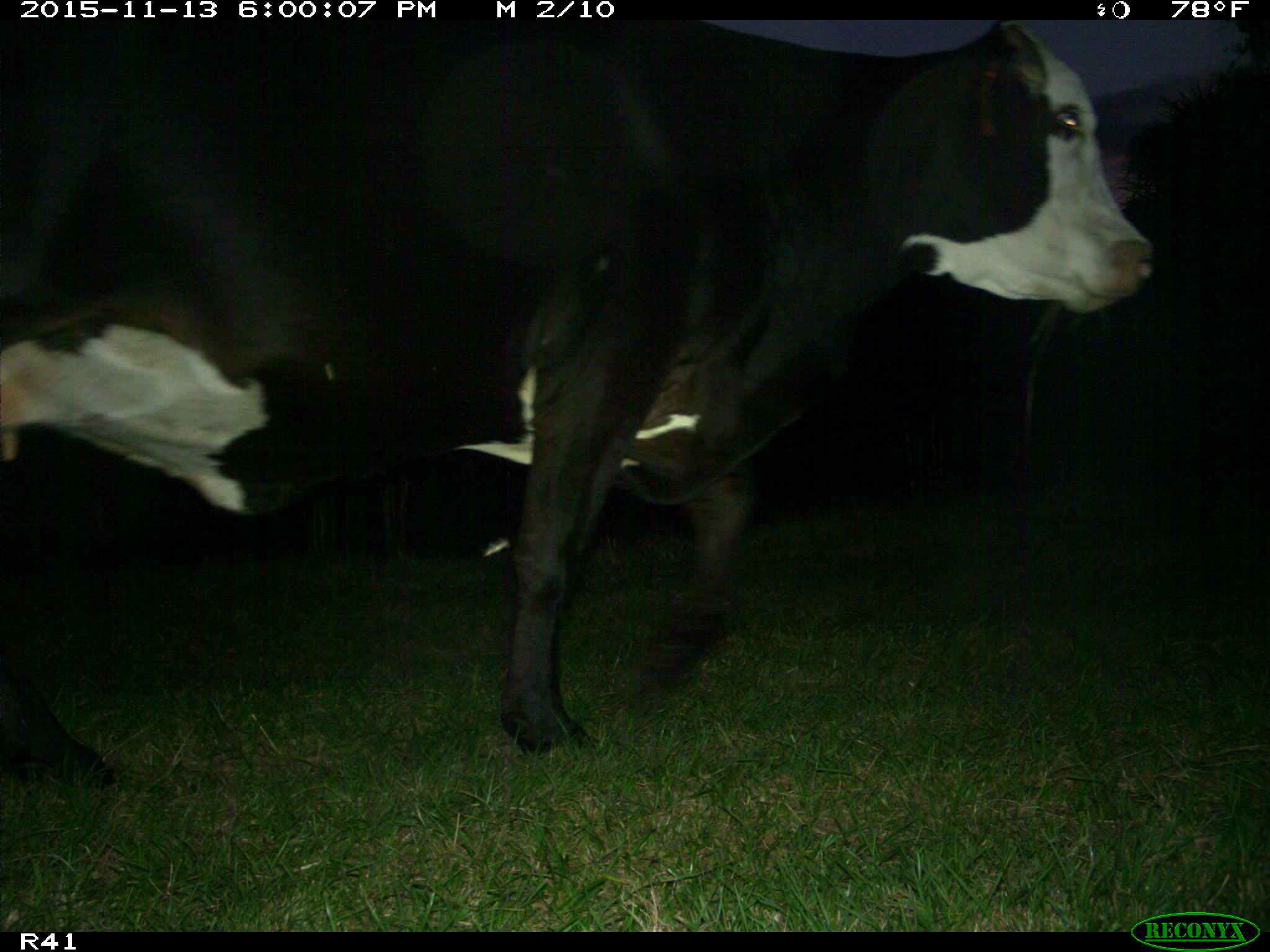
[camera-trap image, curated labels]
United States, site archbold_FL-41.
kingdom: Animalia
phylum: Chordata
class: Mammalia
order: Artiodactyla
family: Bovidae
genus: Bos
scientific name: Bos taurus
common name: domestic cow